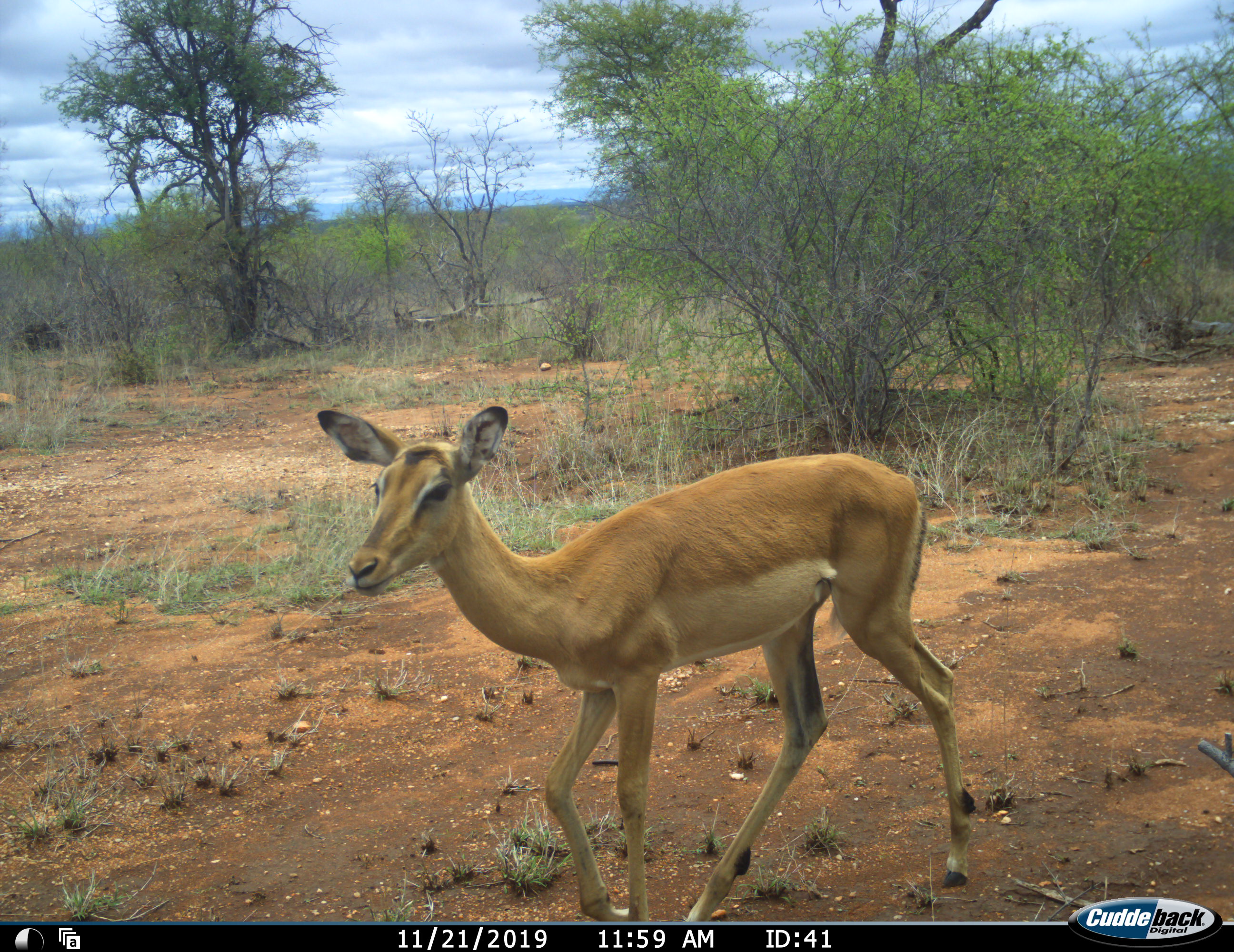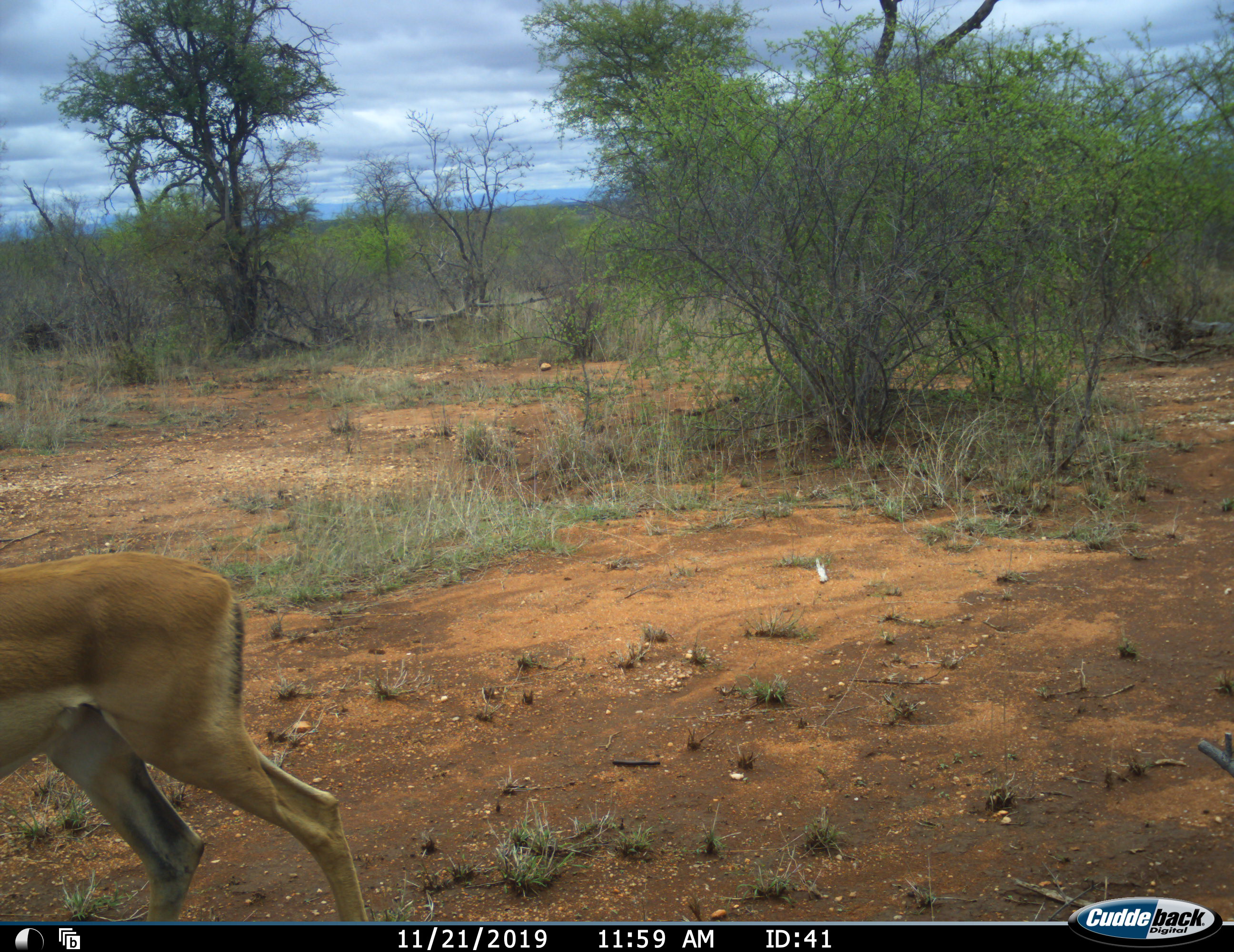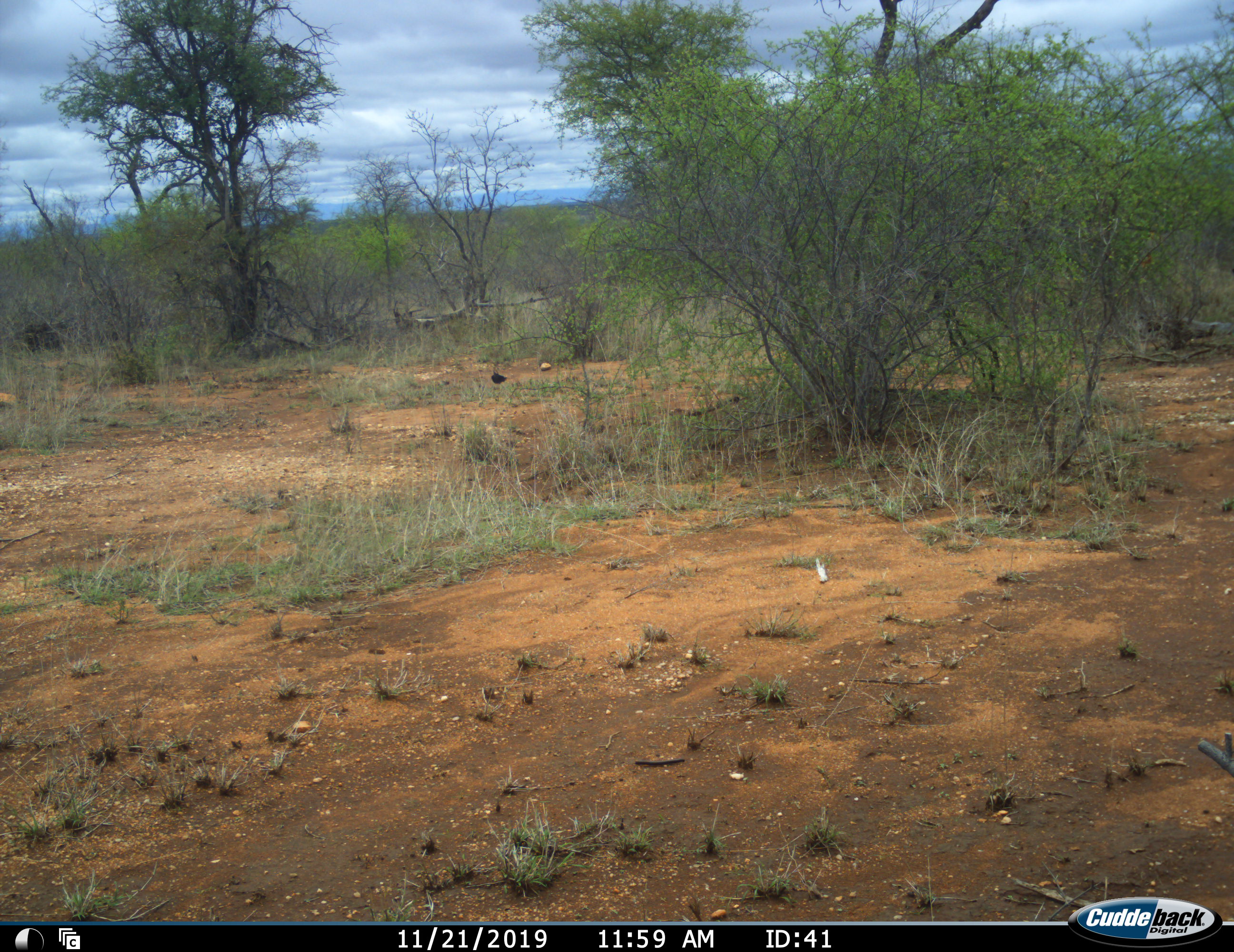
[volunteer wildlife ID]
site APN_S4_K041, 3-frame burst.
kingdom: Animalia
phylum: Chordata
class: Mammalia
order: Artiodactyla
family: Bovidae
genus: Aepyceros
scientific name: Aepyceros melampus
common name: impala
Impala (Aepyceros melampus), count 1. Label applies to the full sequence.